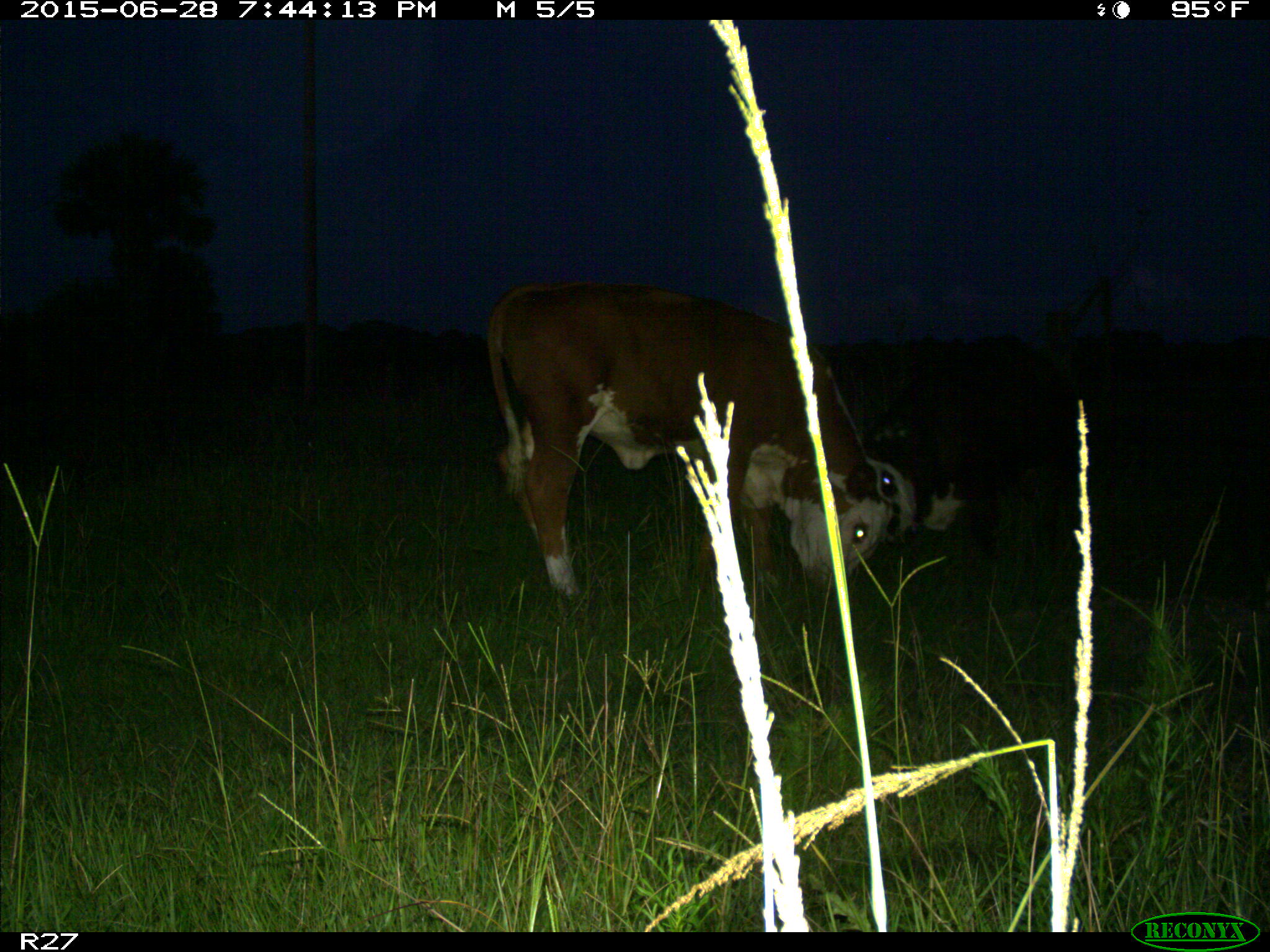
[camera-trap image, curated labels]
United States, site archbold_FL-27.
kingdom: Animalia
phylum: Chordata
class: Mammalia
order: Artiodactyla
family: Bovidae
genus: Bos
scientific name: Bos taurus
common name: domestic cow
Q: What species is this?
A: Bos taurus (domestic cow).